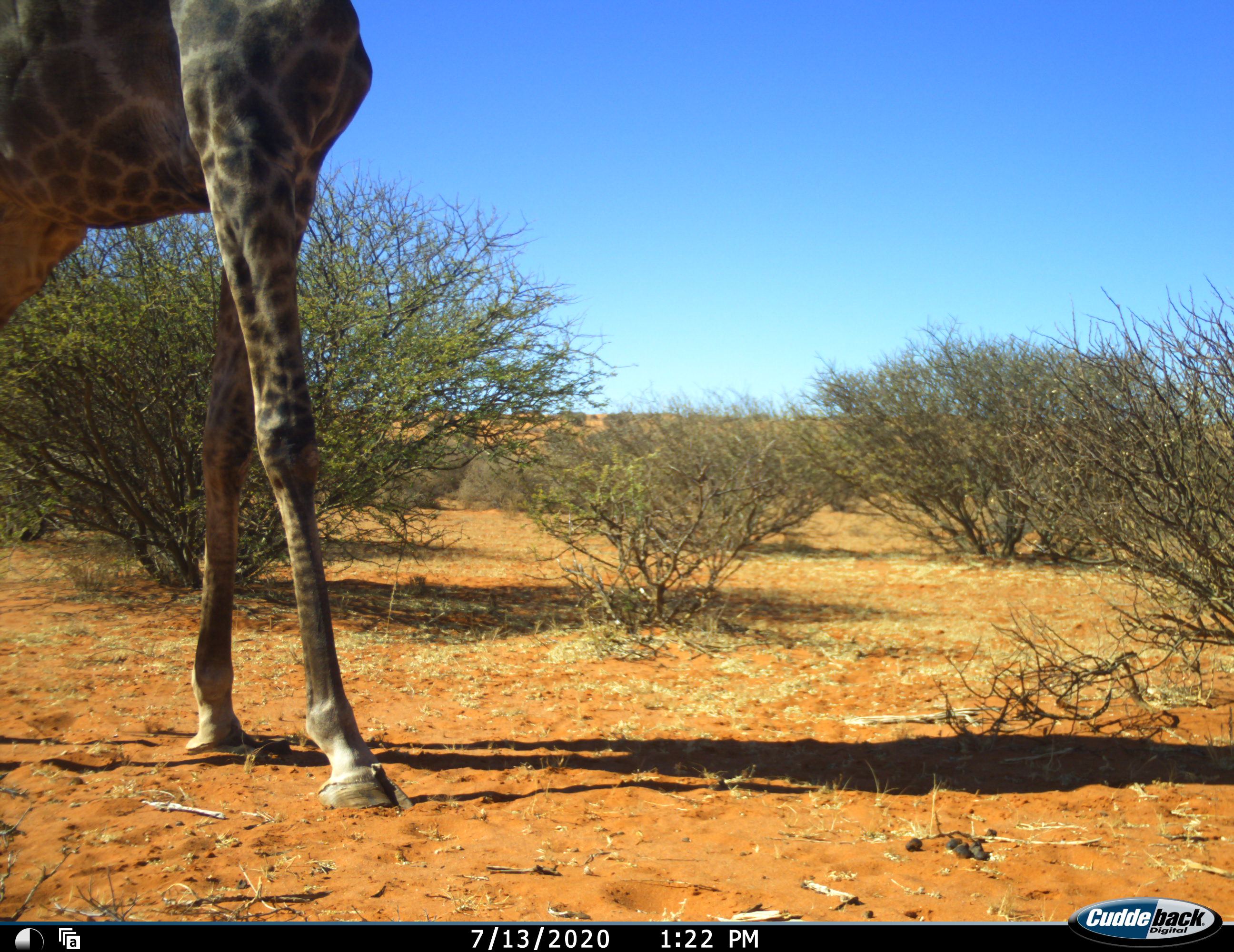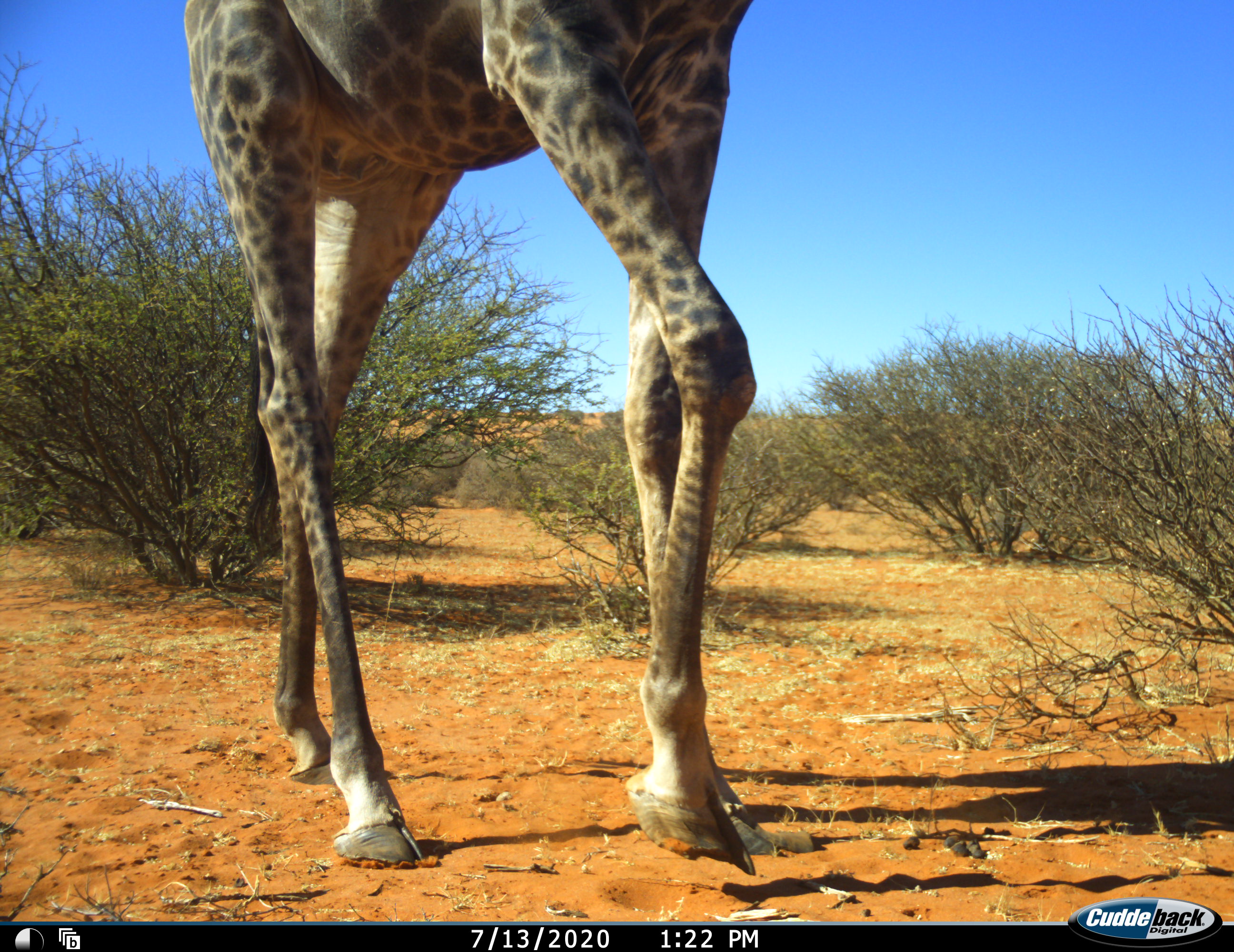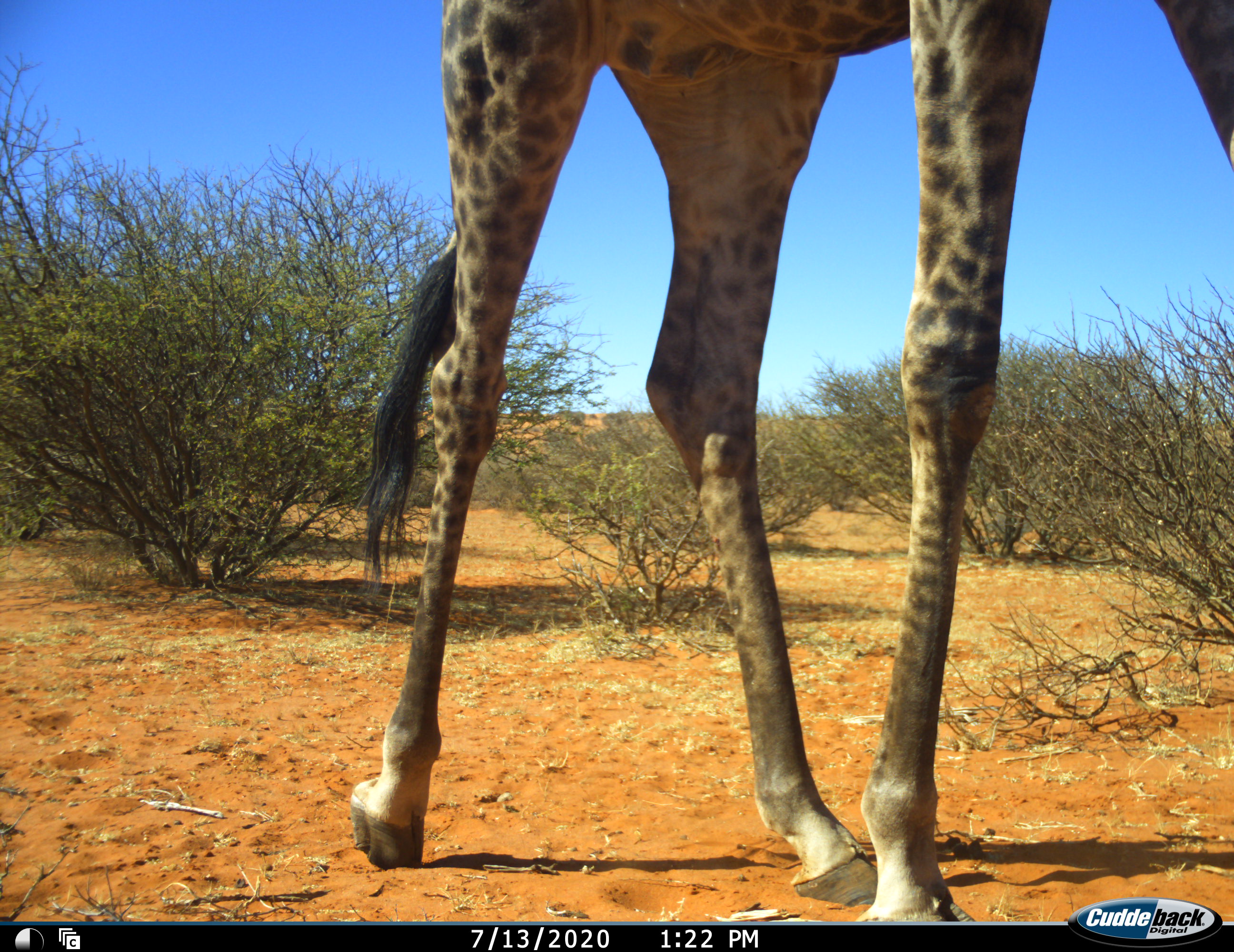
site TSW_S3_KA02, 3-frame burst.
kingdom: Animalia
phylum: Chordata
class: Mammalia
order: Artiodactyla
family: Giraffidae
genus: Giraffa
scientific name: Giraffa camelopardalis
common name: giraffe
Giraffe (Giraffa camelopardalis), count 1. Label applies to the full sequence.